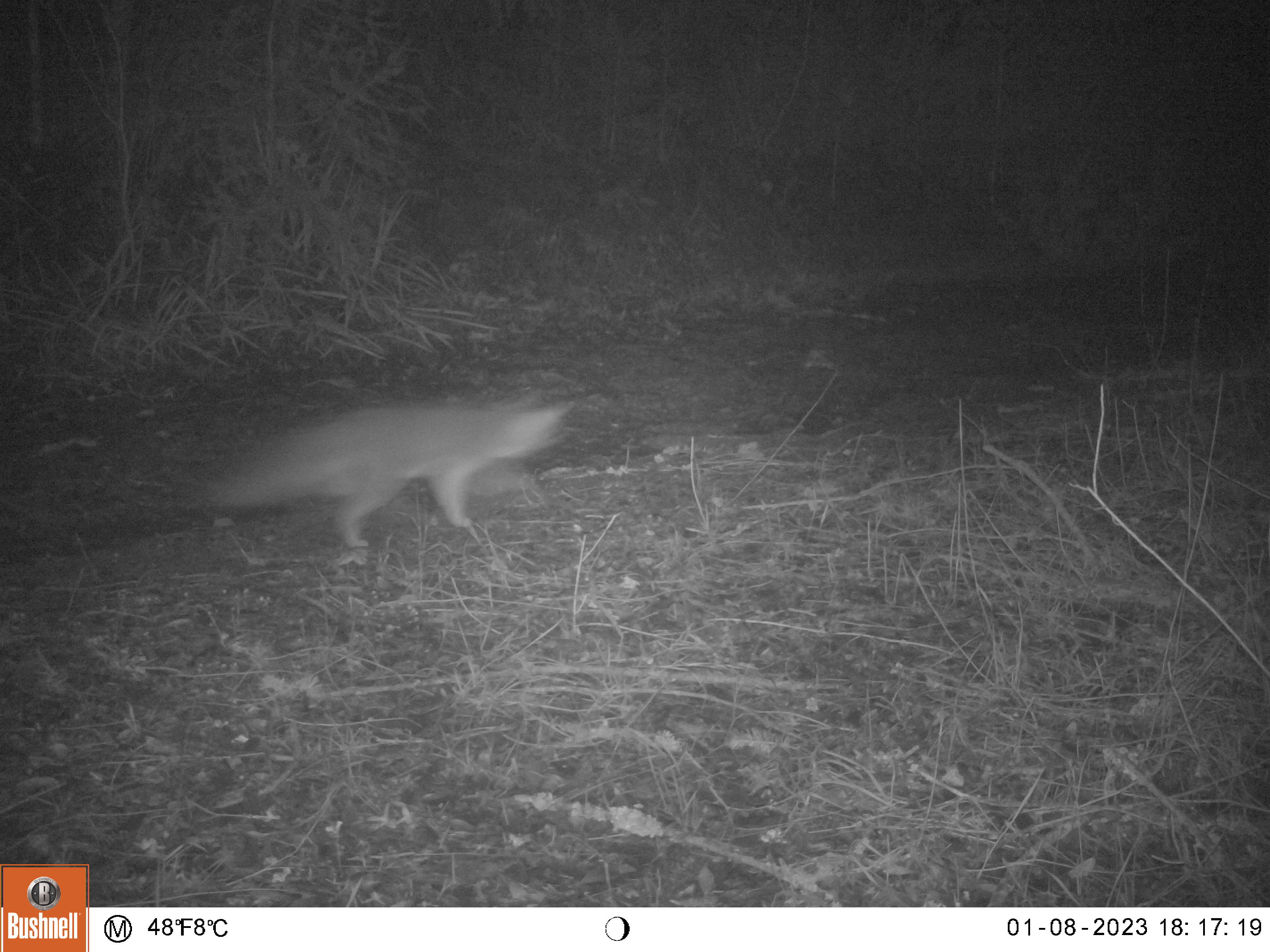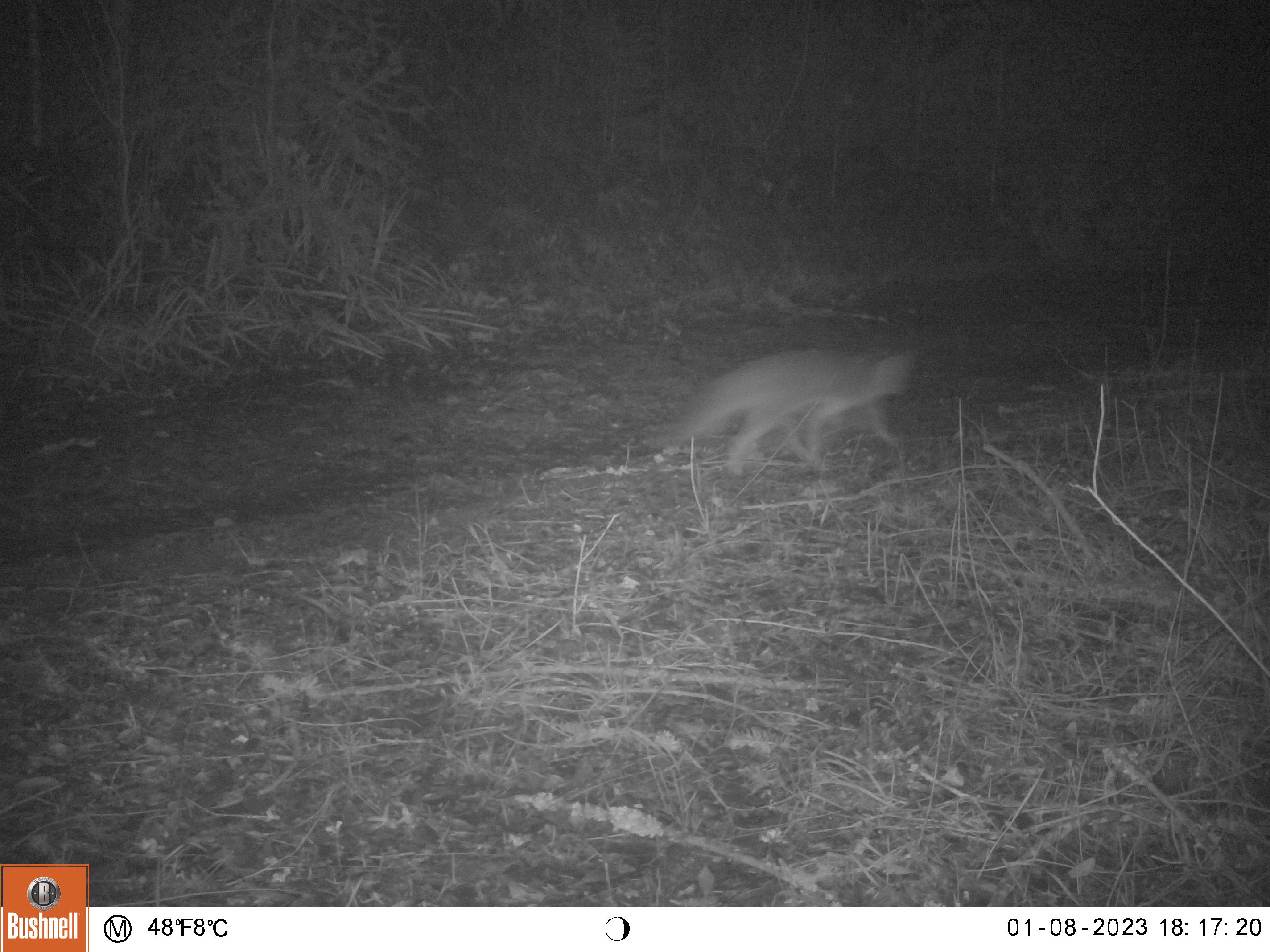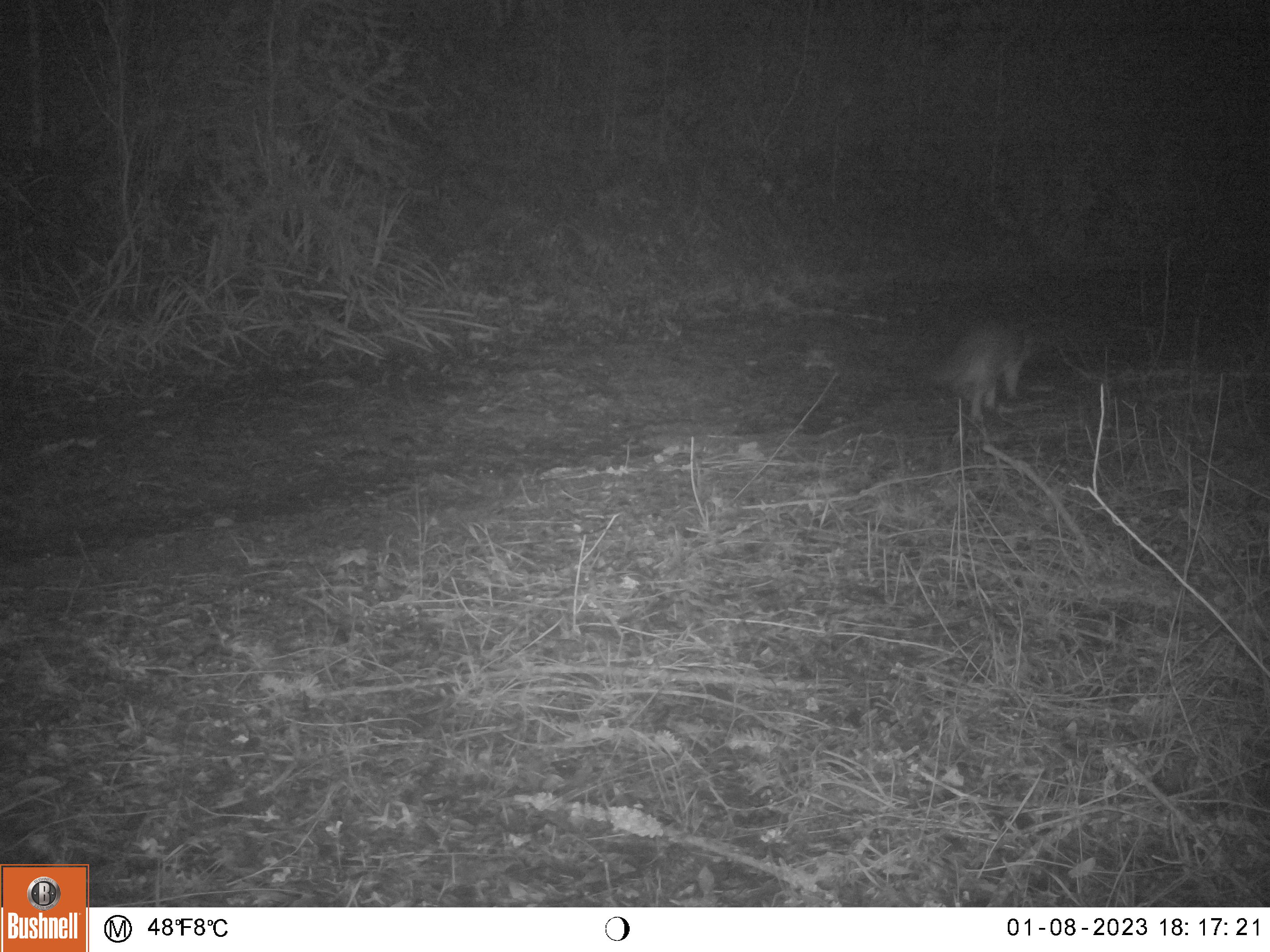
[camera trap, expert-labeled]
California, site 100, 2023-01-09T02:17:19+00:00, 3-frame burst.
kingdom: Animalia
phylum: Chordata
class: Mammalia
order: Carnivora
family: Canidae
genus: Urocyon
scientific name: Urocyon cinereoargenteus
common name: gray fox